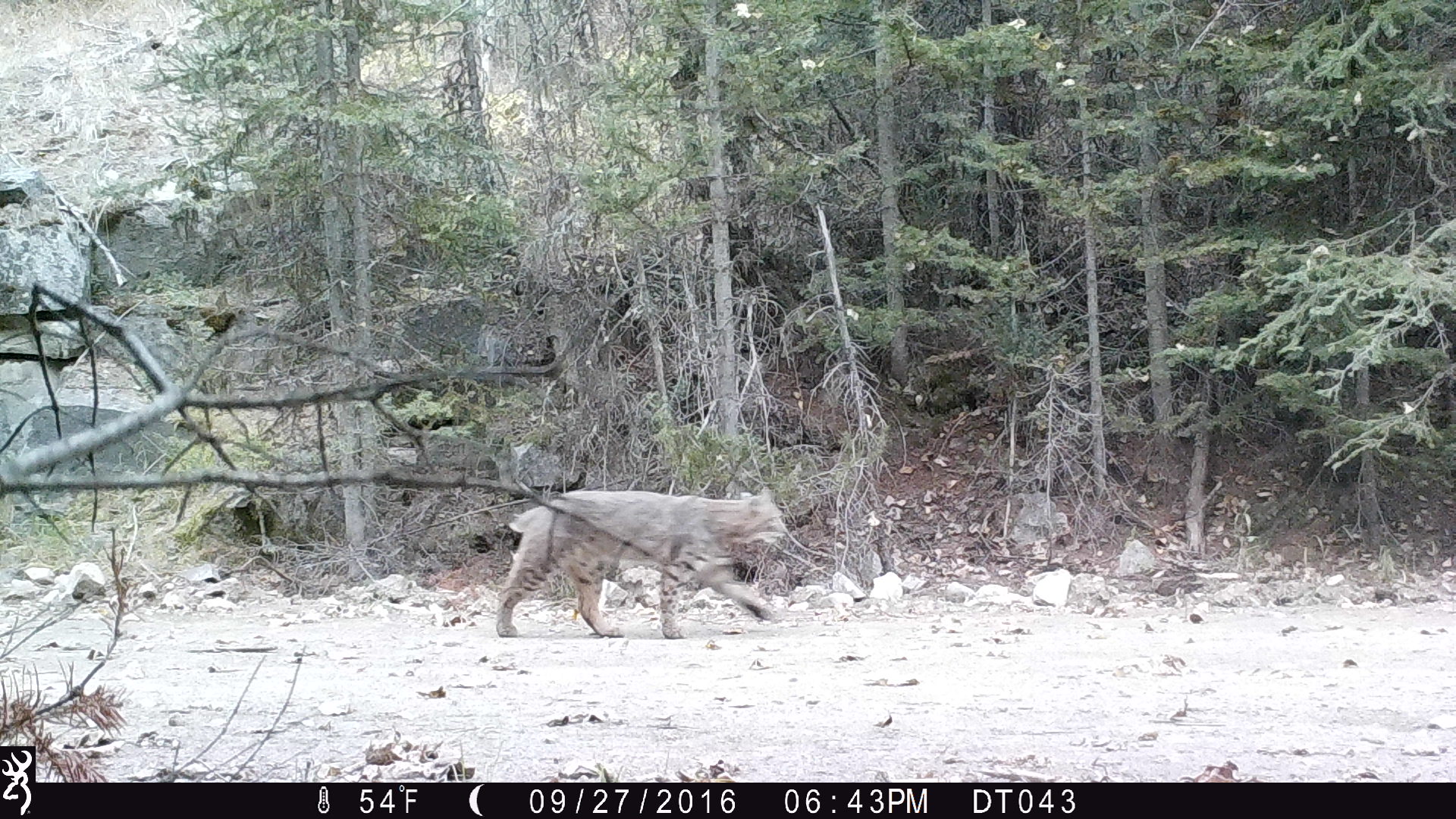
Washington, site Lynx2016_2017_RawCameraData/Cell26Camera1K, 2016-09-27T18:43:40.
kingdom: Animalia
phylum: Chordata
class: Mammalia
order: Carnivora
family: Felidae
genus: Lynx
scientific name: Lynx rufus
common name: bobcat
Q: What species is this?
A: Lynx rufus (bobcat).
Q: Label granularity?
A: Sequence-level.